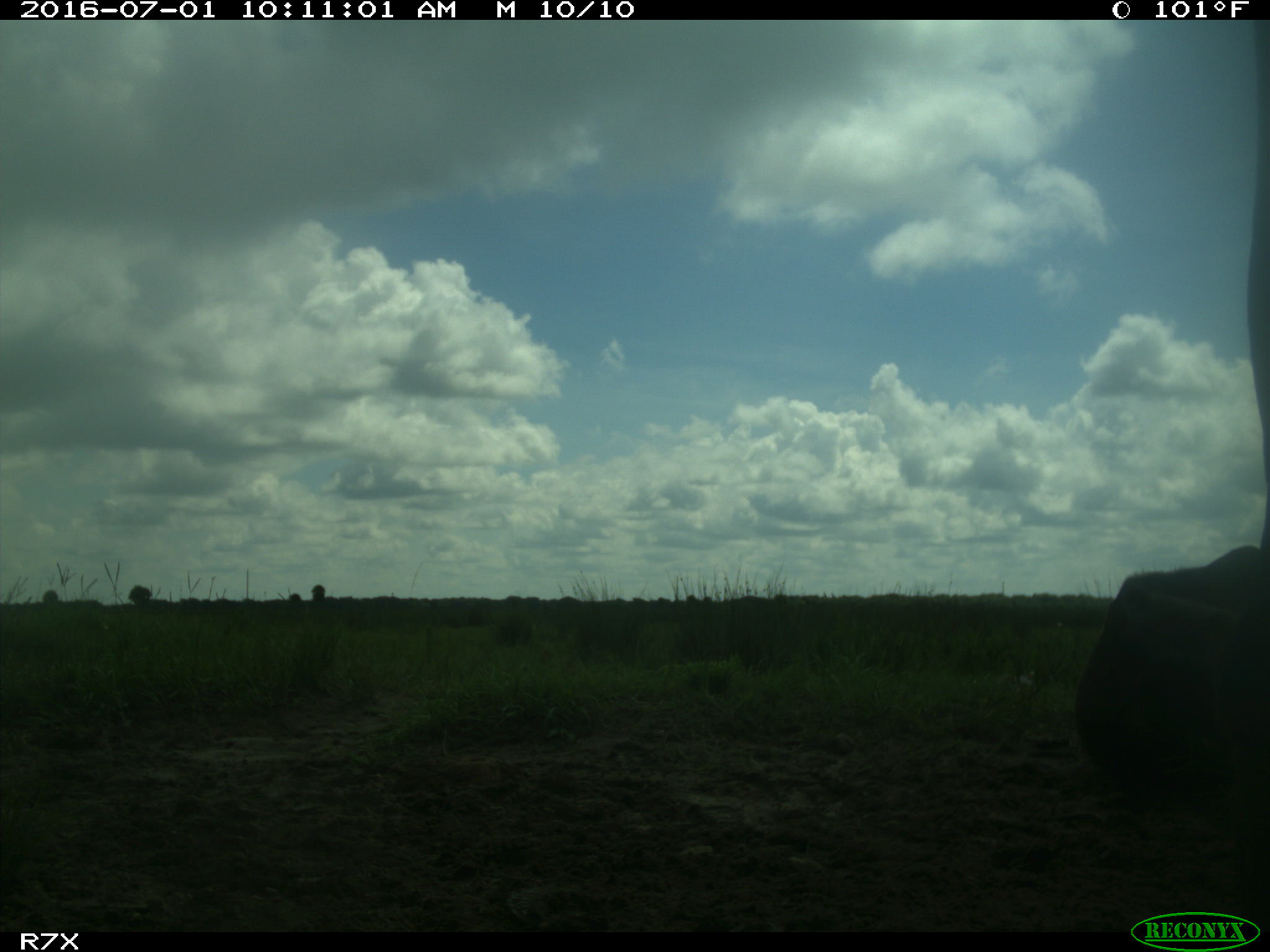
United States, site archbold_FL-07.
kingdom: Animalia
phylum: Chordata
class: Mammalia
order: Artiodactyla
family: Bovidae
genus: Bos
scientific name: Bos taurus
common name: domestic cow